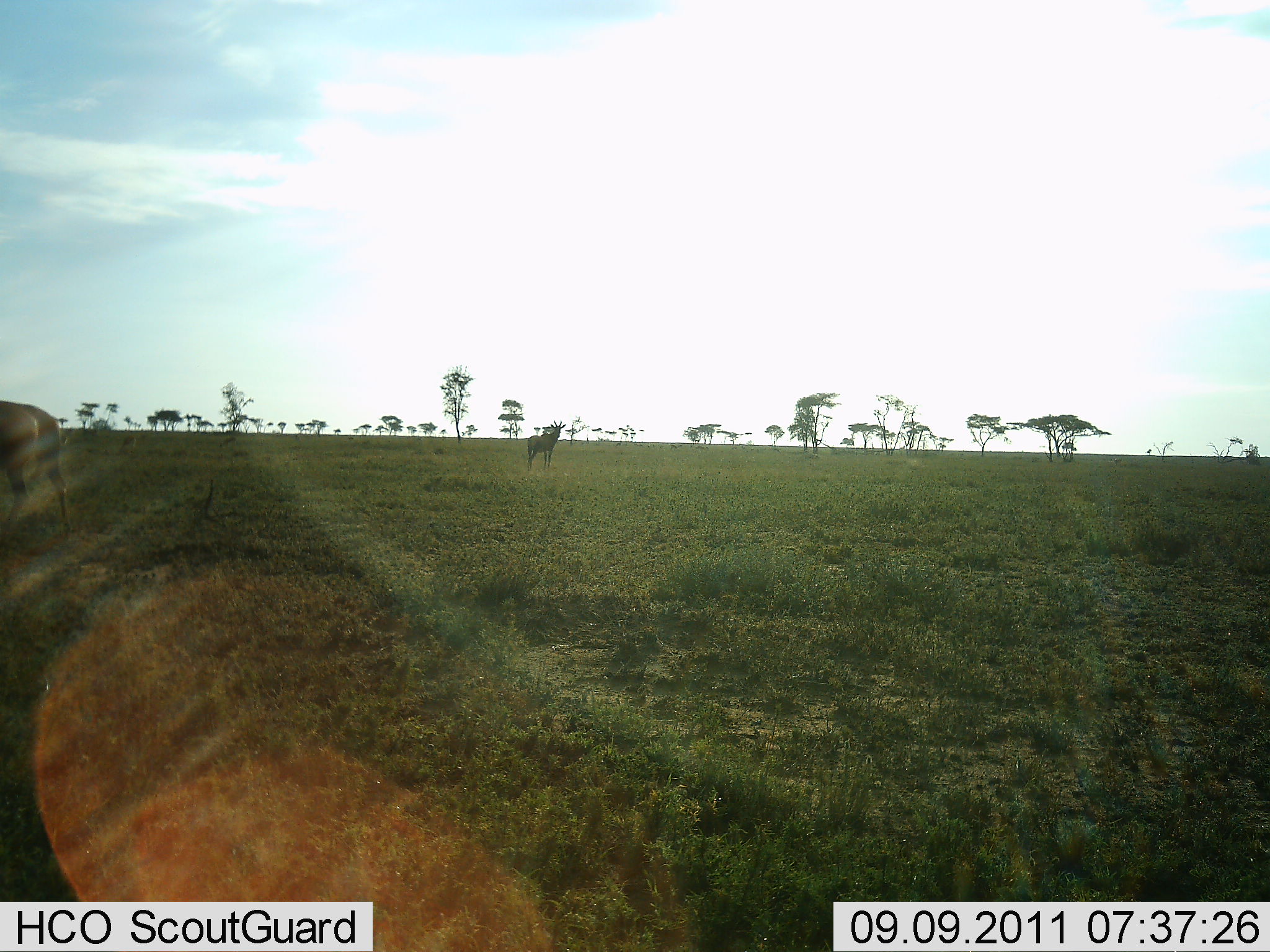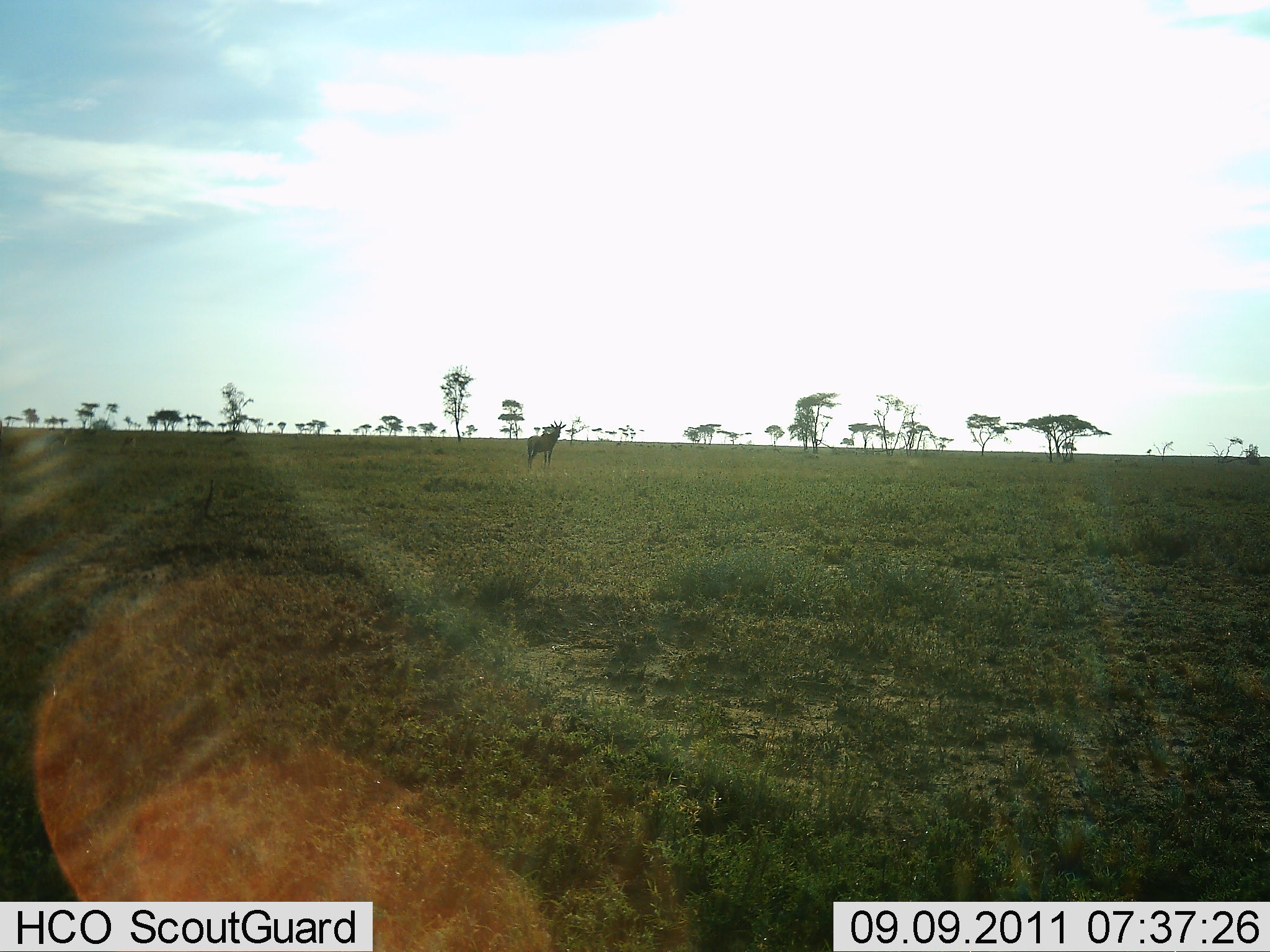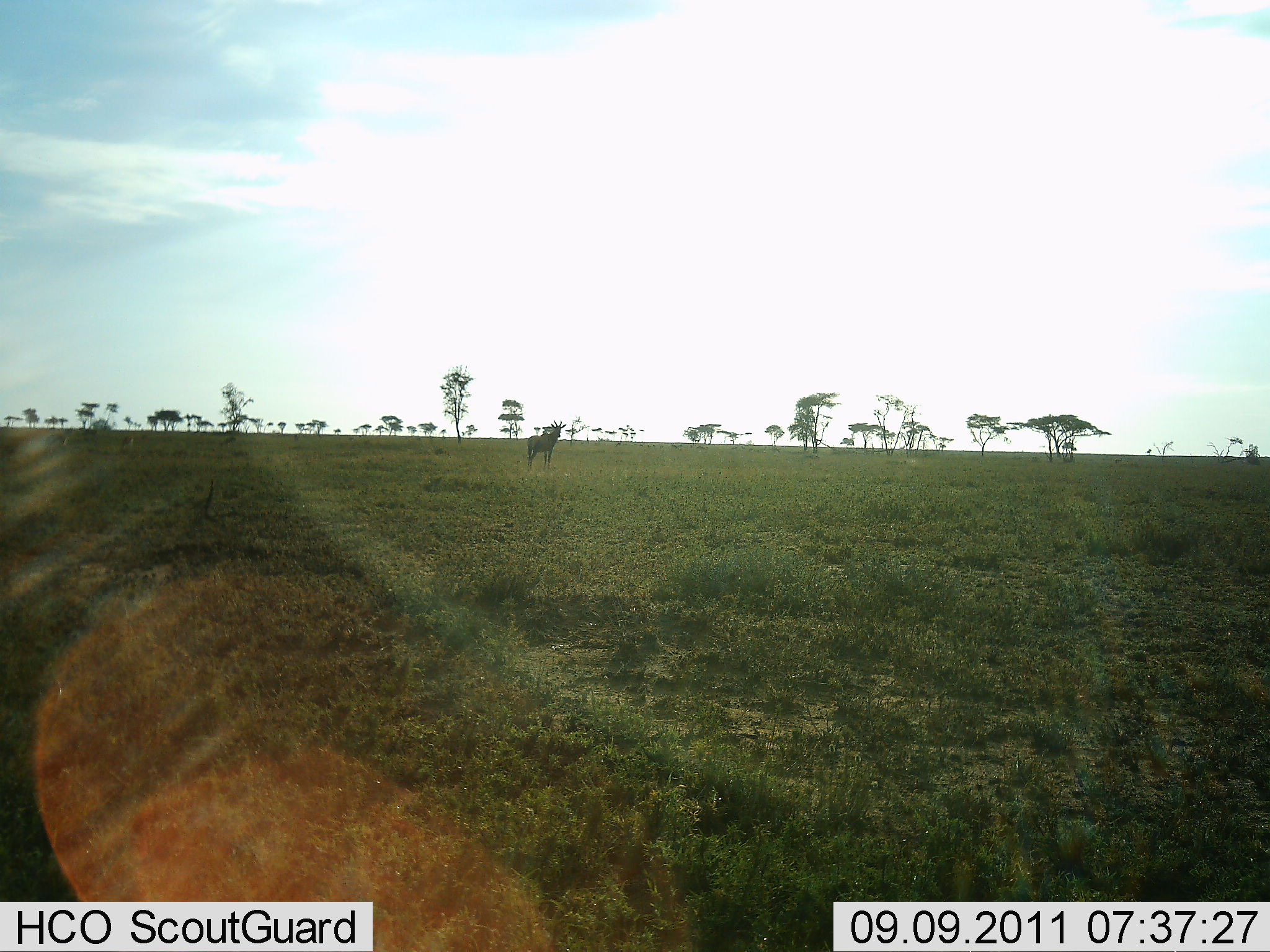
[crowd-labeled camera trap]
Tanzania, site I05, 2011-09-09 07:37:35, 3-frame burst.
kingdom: Animalia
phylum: Chordata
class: Mammalia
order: Artiodactyla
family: Bovidae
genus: Connochaetes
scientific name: Connochaetes taurinus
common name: blue wildebeest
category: wildebeest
Wildebeest (blue wildebeest) (Connochaetes taurinus), count 1. Behavior (volunteer vote fractions): standing 80%, resting 0%, moving 20%, interacting 0%. Young present (vote fraction): 0%. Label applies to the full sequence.